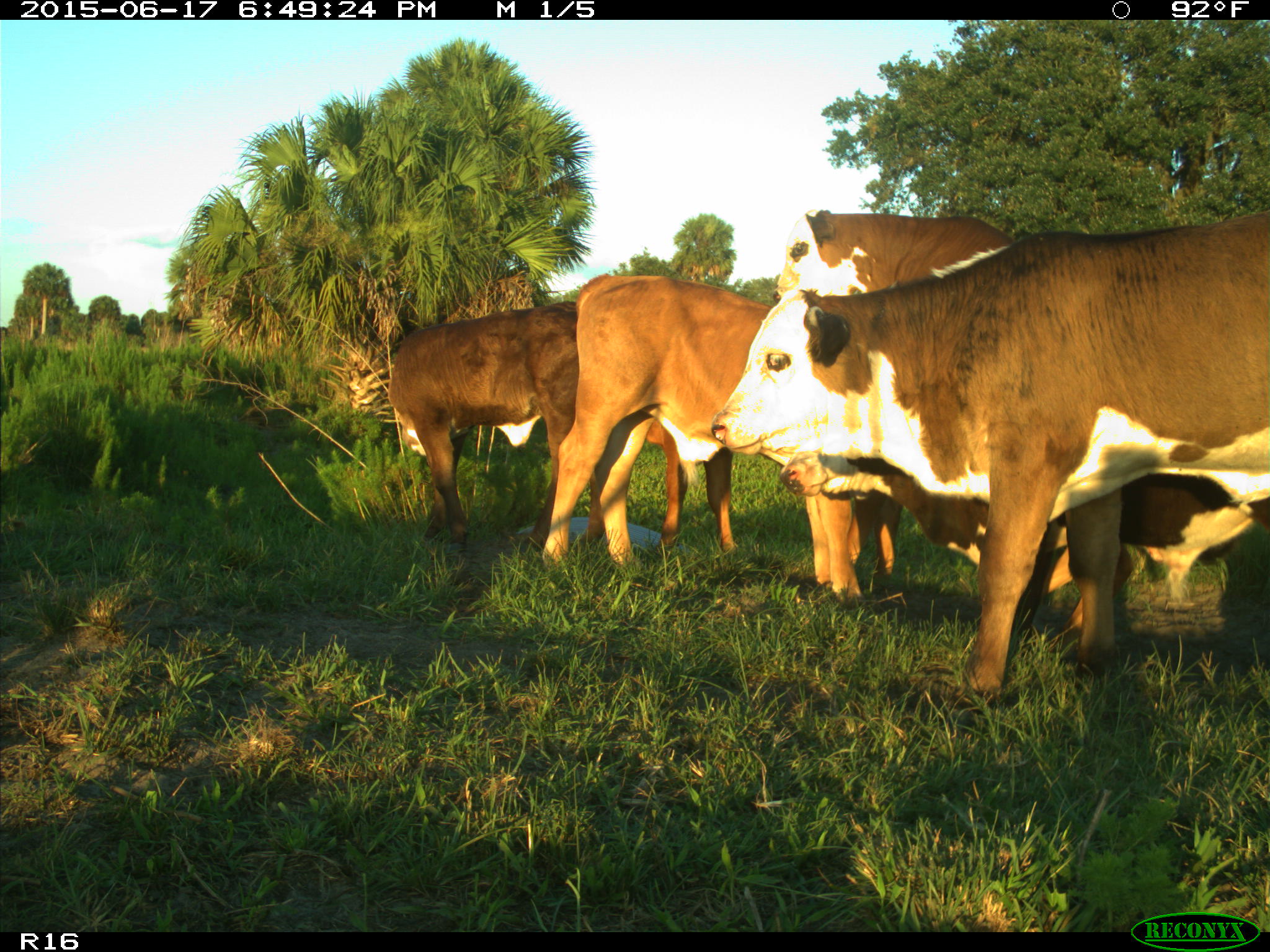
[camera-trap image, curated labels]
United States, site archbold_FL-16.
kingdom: Animalia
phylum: Chordata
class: Mammalia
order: Artiodactyla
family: Bovidae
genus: Bos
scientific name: Bos taurus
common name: domestic cow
Bos taurus (domestic cow).